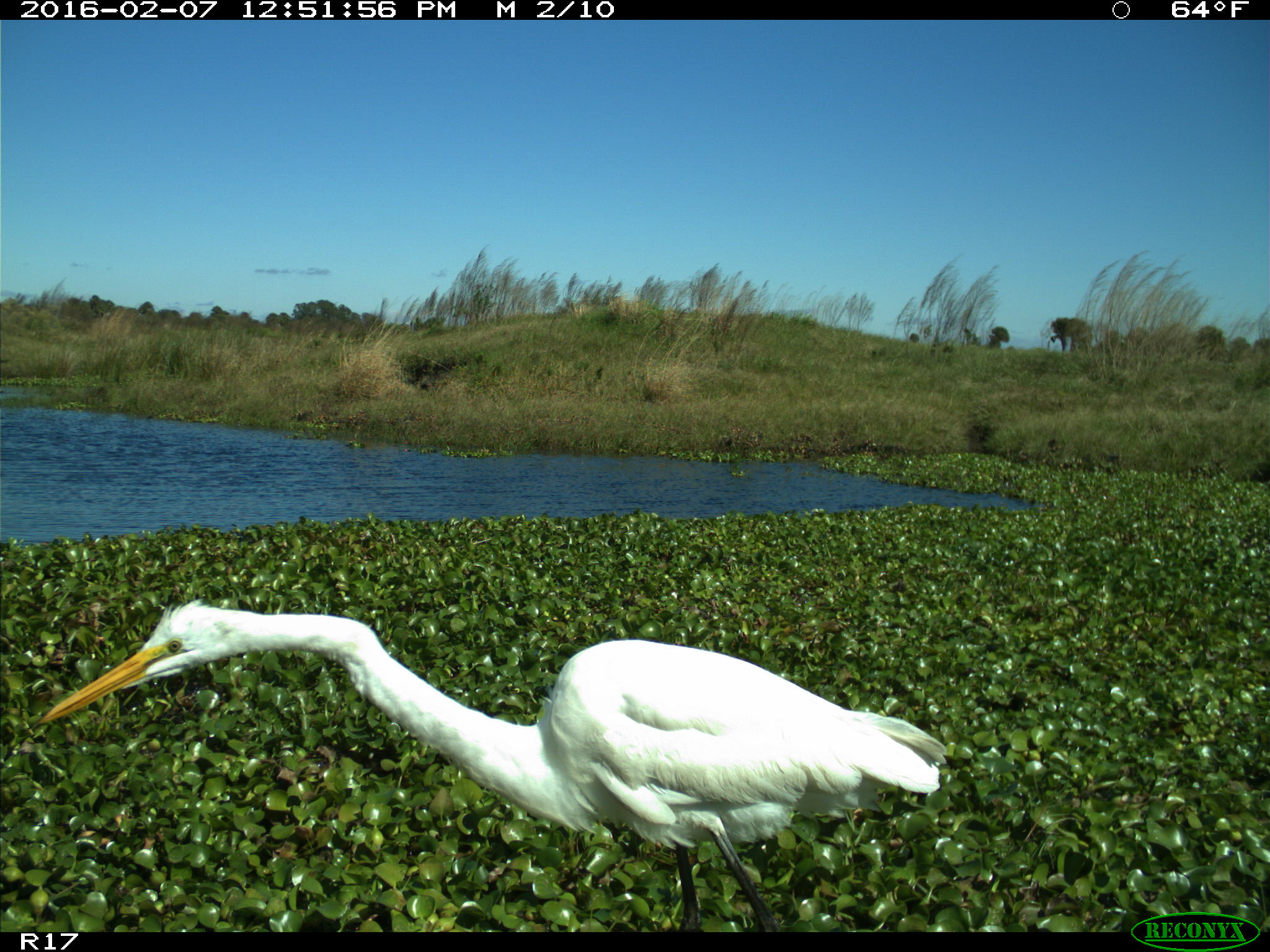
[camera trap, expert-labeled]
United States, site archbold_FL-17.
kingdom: Animalia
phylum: Chordata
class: Aves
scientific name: Aves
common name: birds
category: unidentified bird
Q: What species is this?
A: Unidentified bird (birds) (Aves).